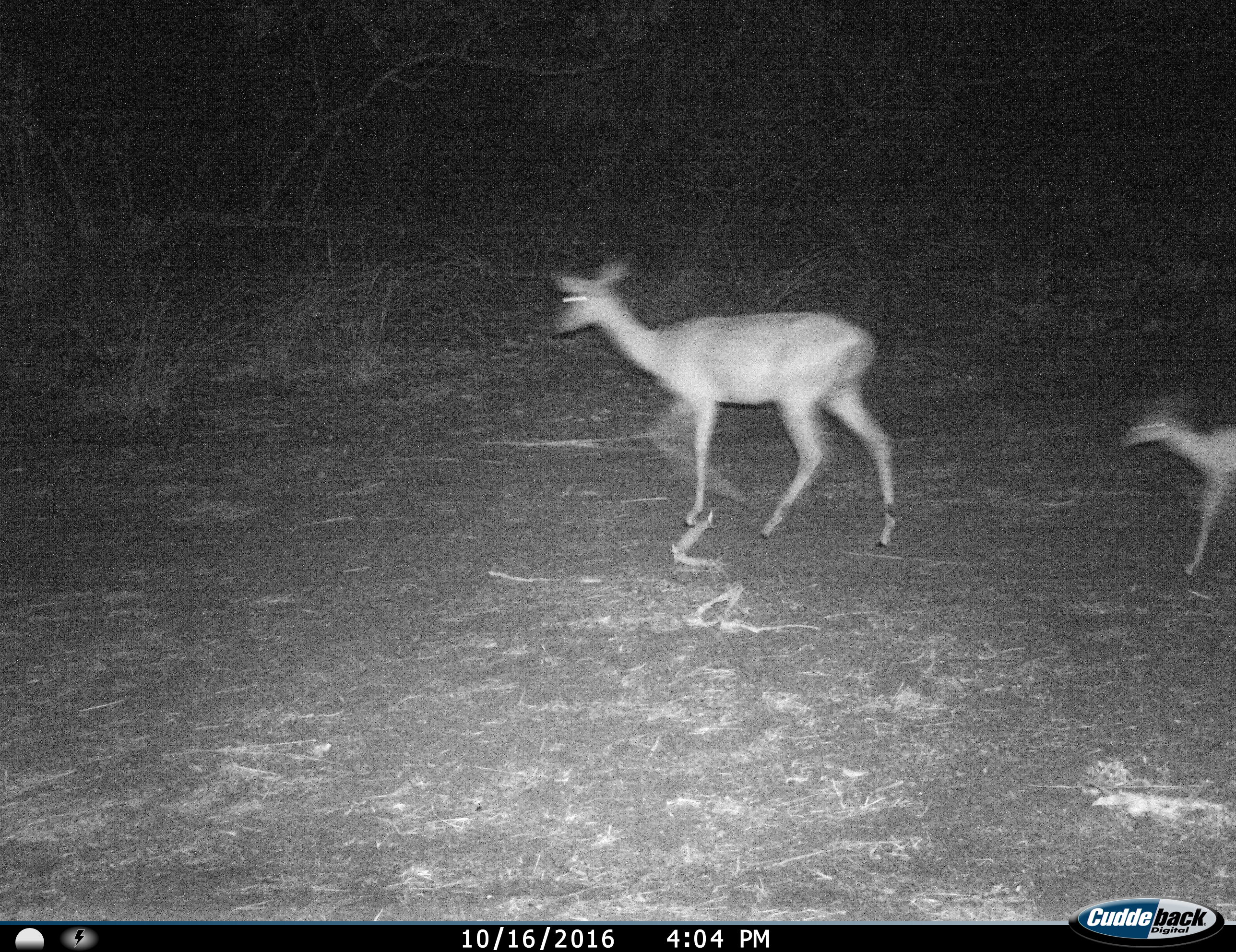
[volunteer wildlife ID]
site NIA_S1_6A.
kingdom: Animalia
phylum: Chordata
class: Mammalia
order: Artiodactyla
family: Bovidae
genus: Aepyceros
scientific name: Aepyceros melampus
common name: impala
Impala (Aepyceros melampus), count 2. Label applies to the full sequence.